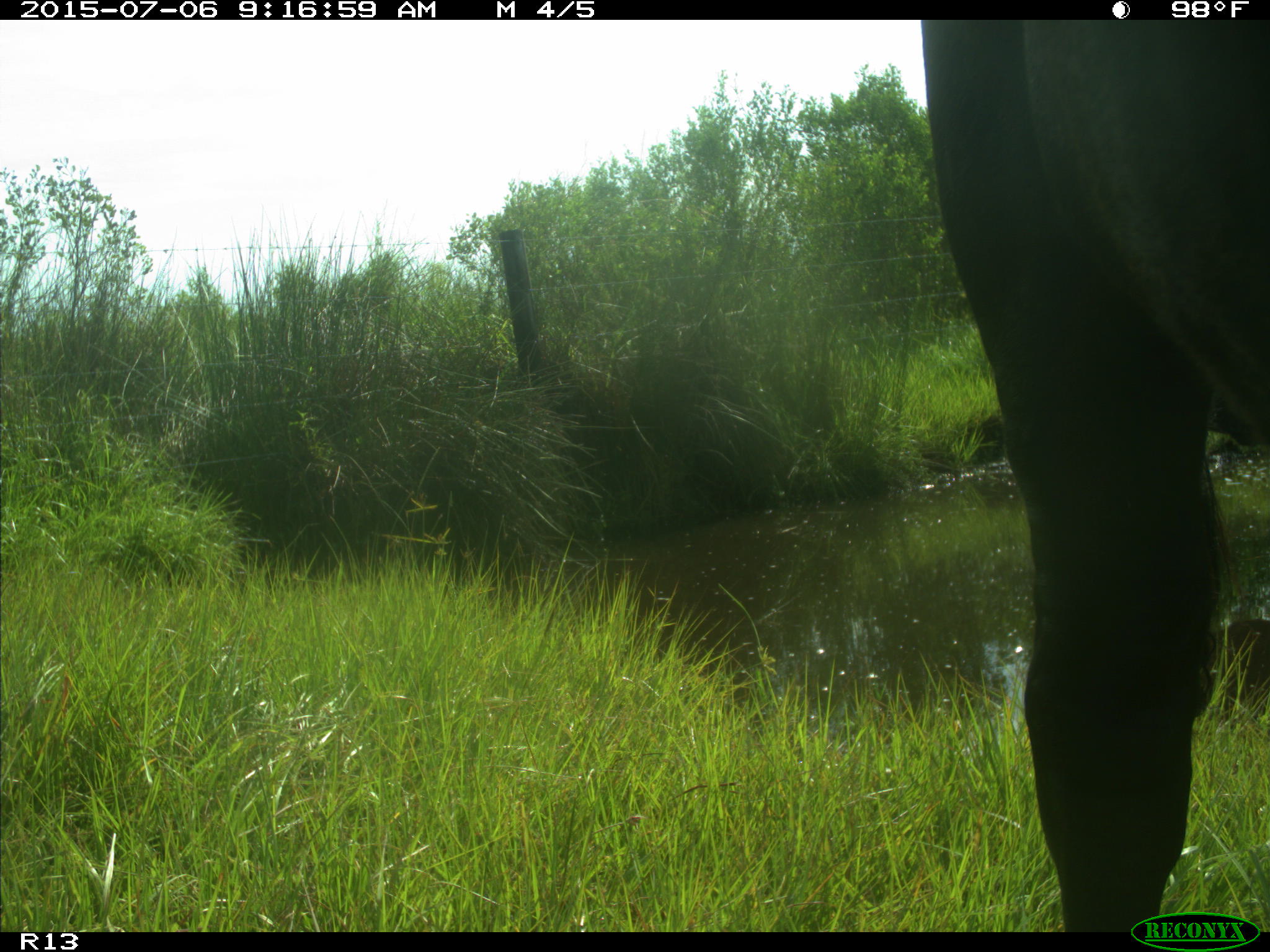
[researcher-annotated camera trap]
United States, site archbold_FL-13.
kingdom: Animalia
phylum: Chordata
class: Mammalia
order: Artiodactyla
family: Bovidae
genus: Bos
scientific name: Bos taurus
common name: domestic cow